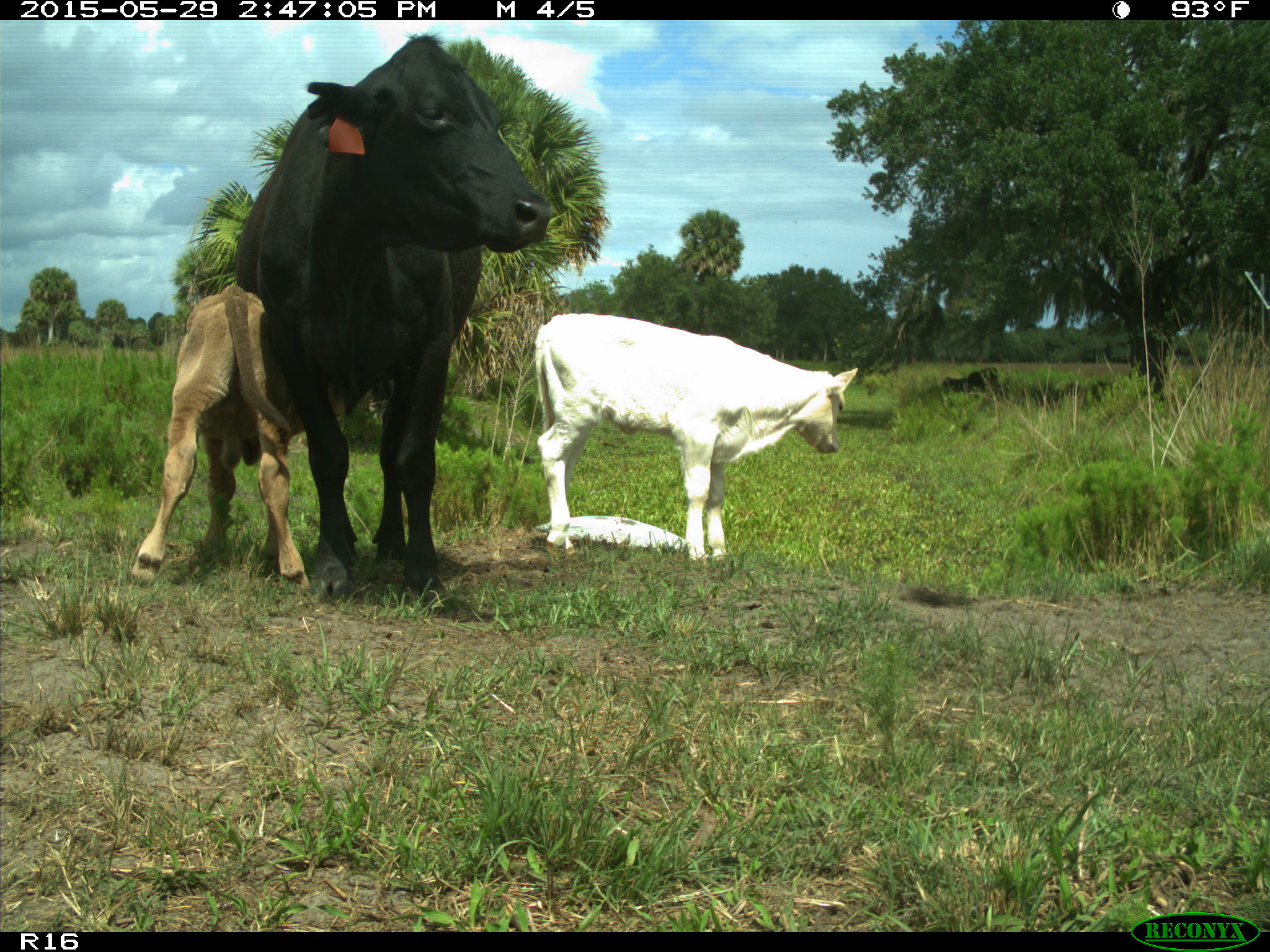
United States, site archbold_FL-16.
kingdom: Animalia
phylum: Chordata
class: Mammalia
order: Artiodactyla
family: Bovidae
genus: Bos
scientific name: Bos taurus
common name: domestic cow